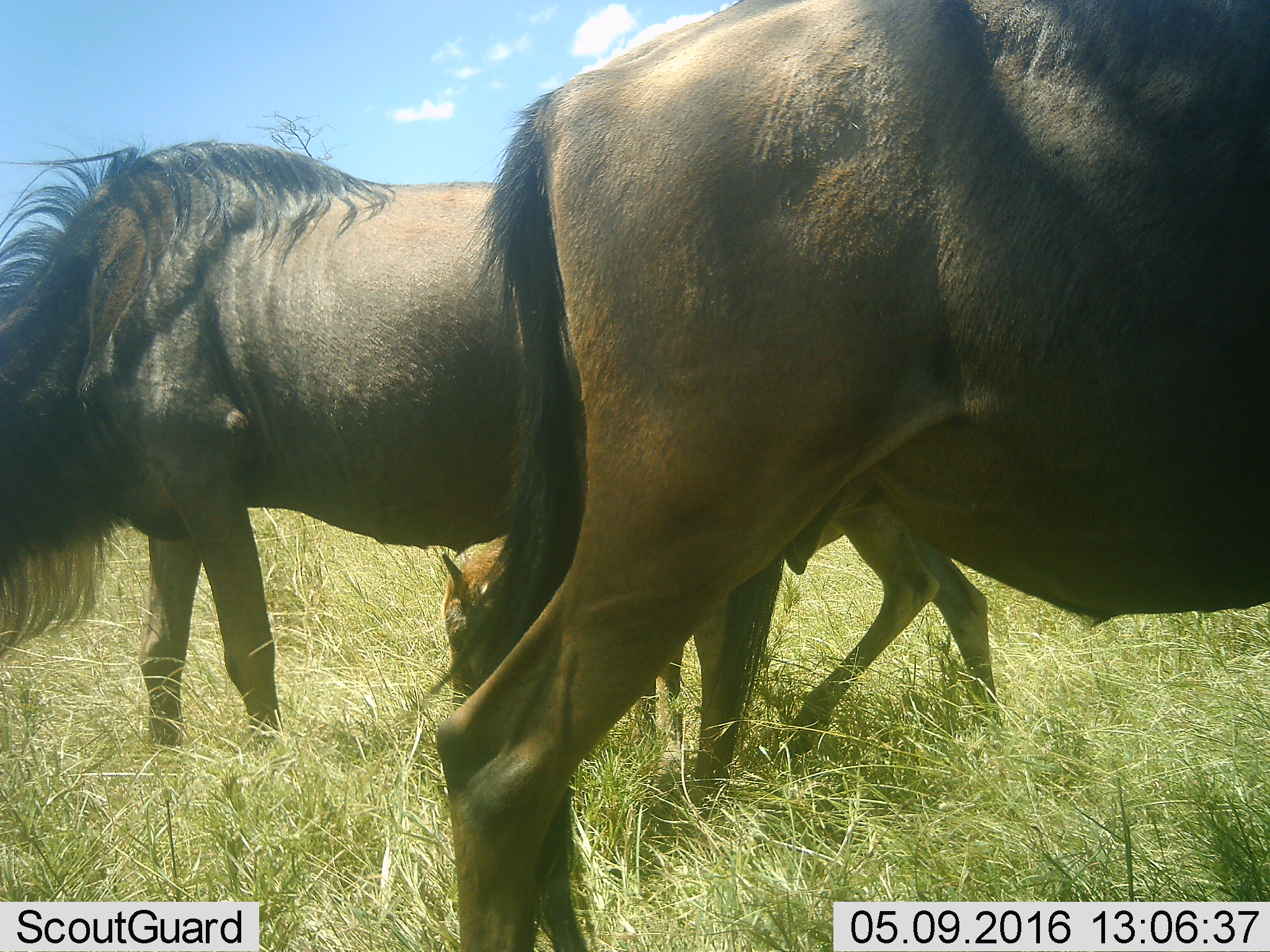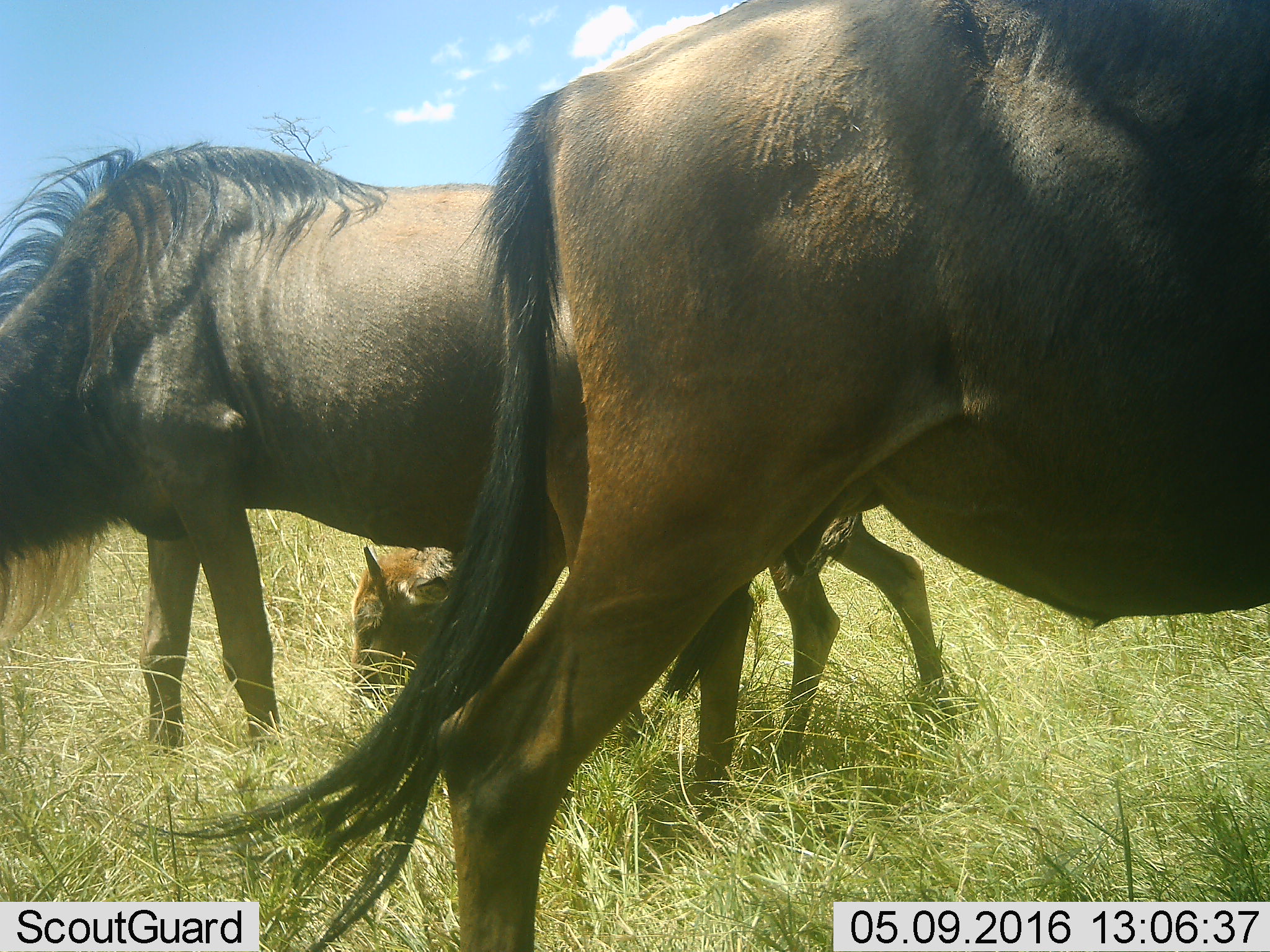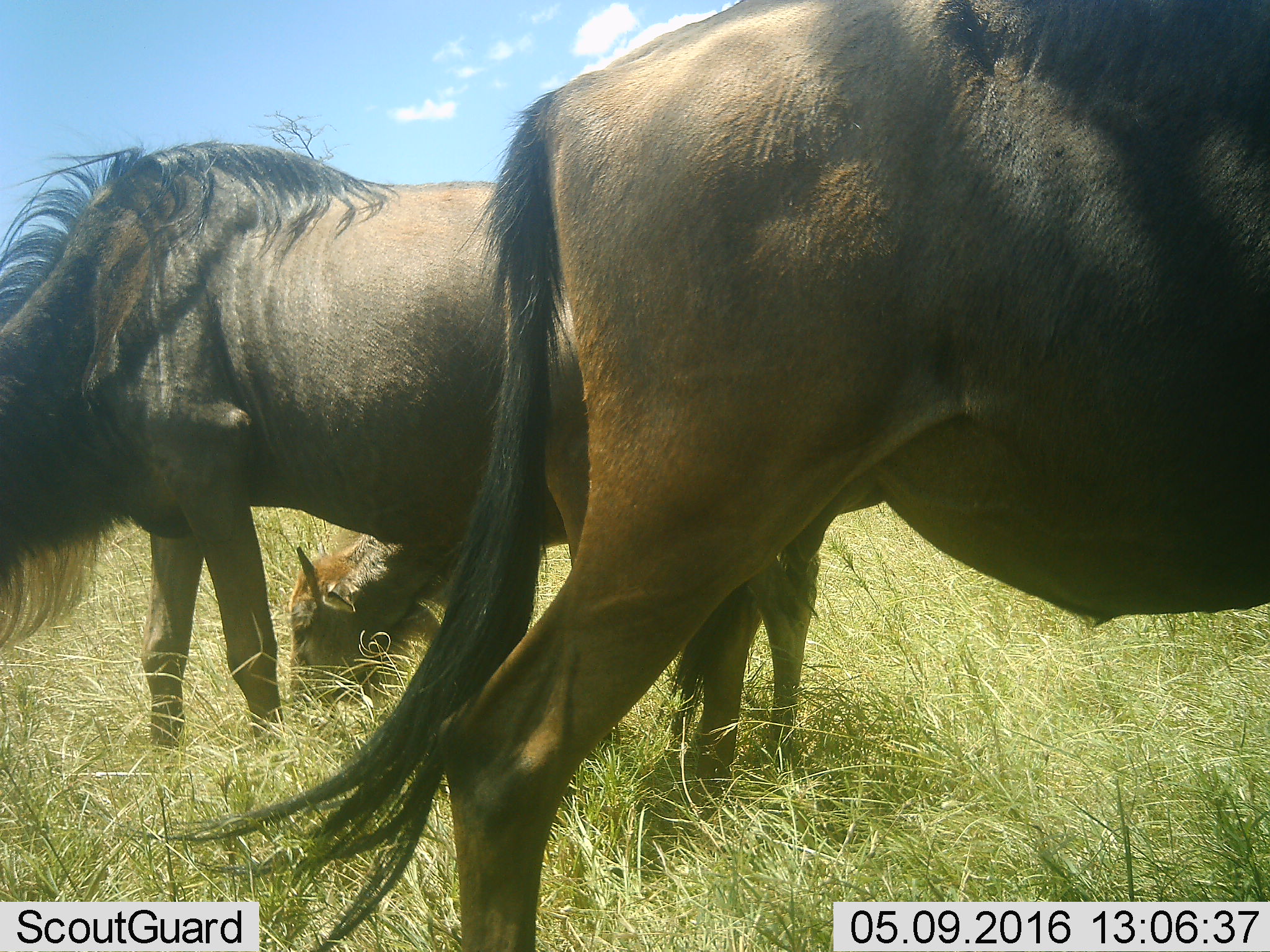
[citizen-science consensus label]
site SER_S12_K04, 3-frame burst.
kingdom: Animalia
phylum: Chordata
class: Mammalia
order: Artiodactyla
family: Bovidae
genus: Connochaetes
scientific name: Connochaetes taurinus taurinus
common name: blue wildebeest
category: wildebeestblue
Wildebeestblue (blue wildebeest) (Connochaetes taurinus taurinus), count 3. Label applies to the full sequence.